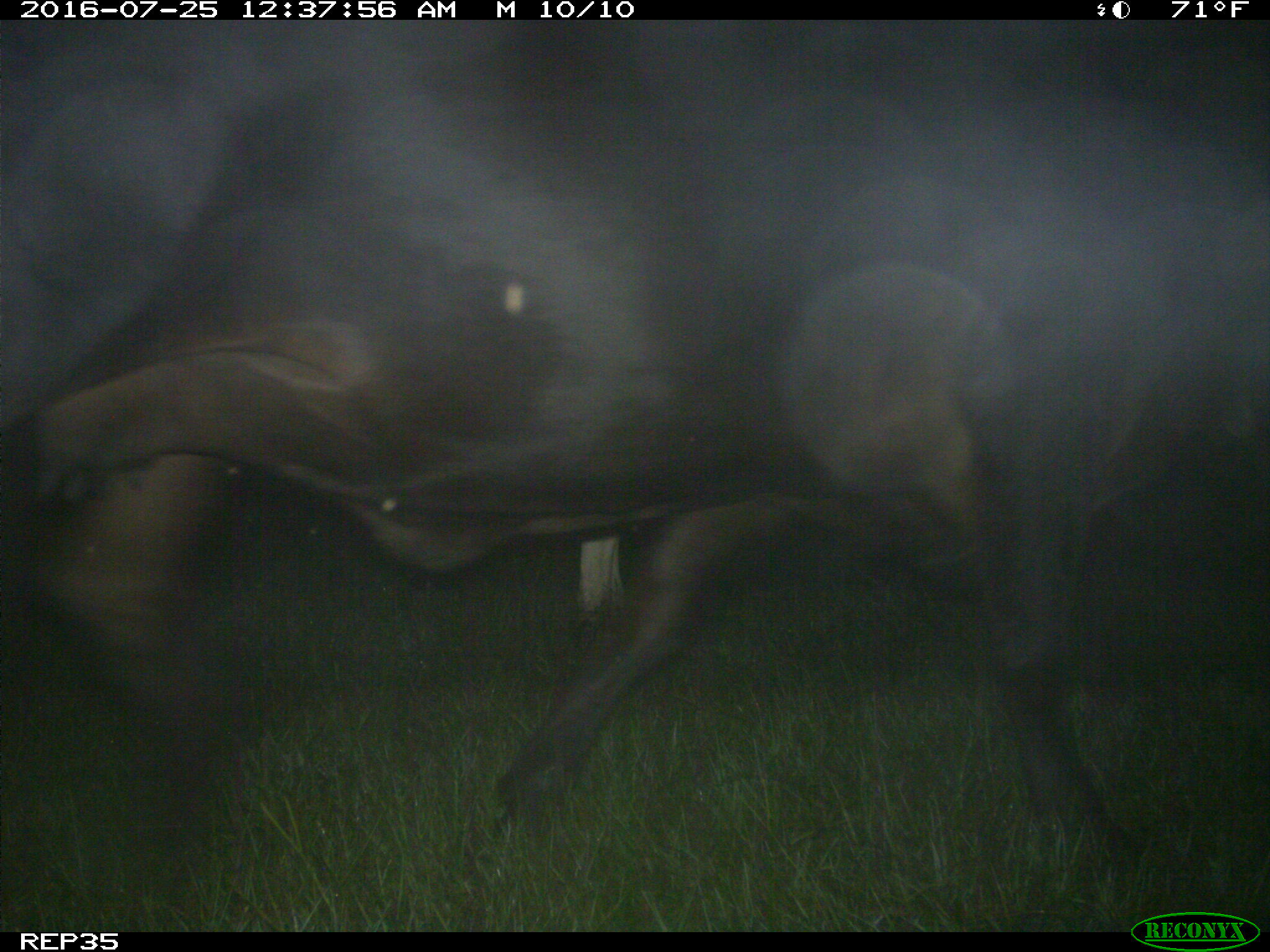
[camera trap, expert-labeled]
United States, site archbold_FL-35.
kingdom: Animalia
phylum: Chordata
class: Mammalia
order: Artiodactyla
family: Bovidae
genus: Bos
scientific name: Bos taurus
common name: domestic cow